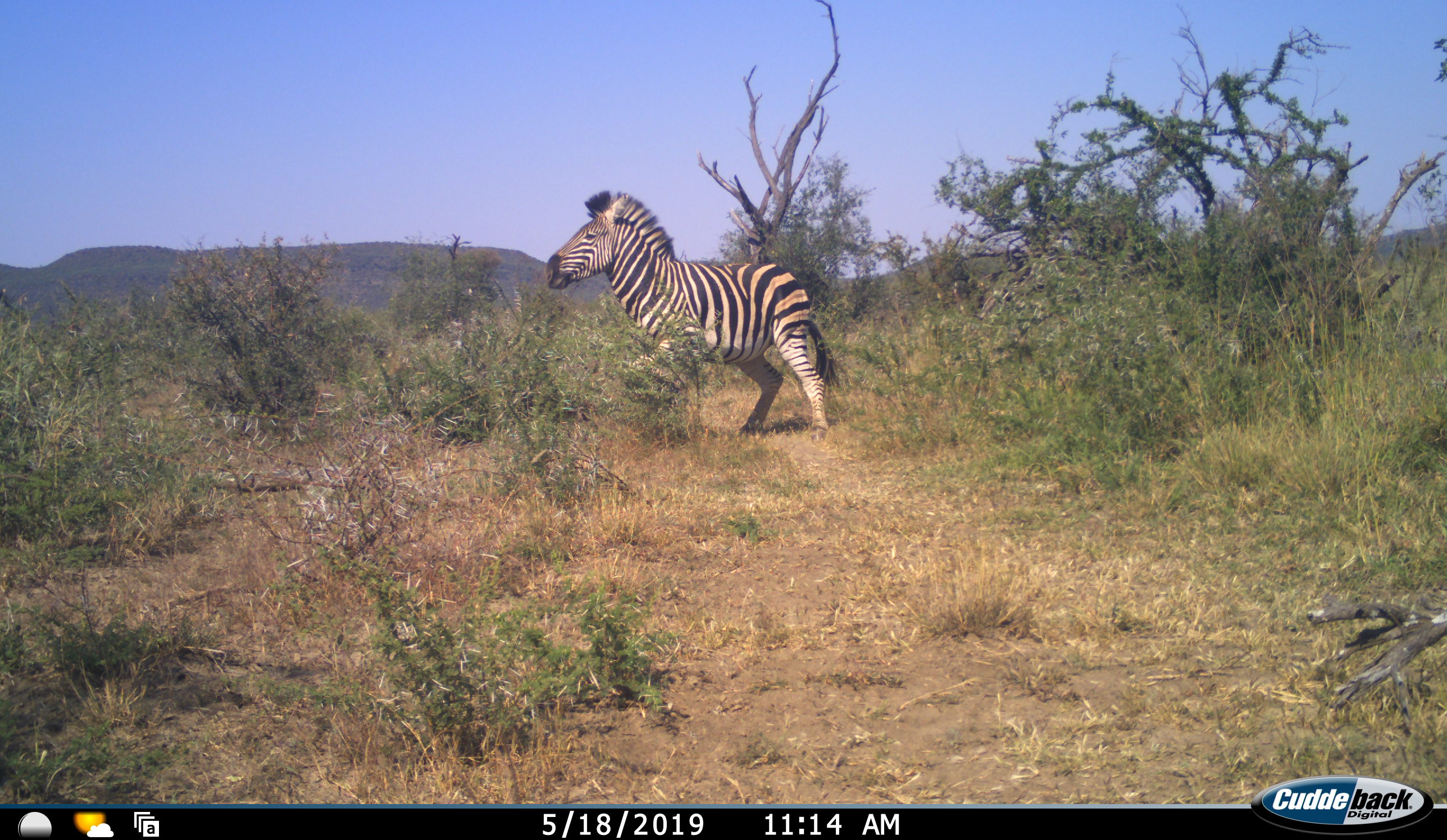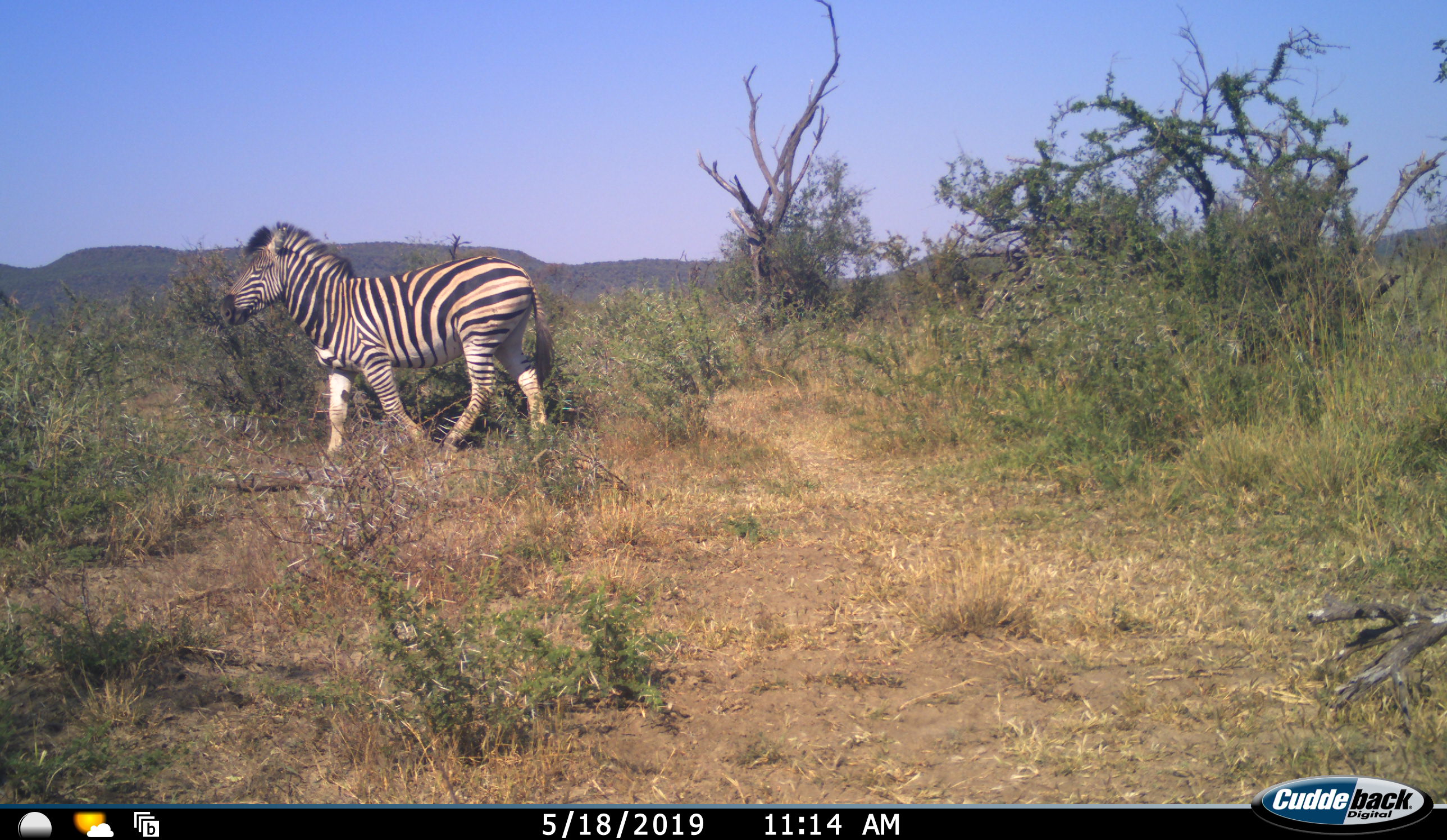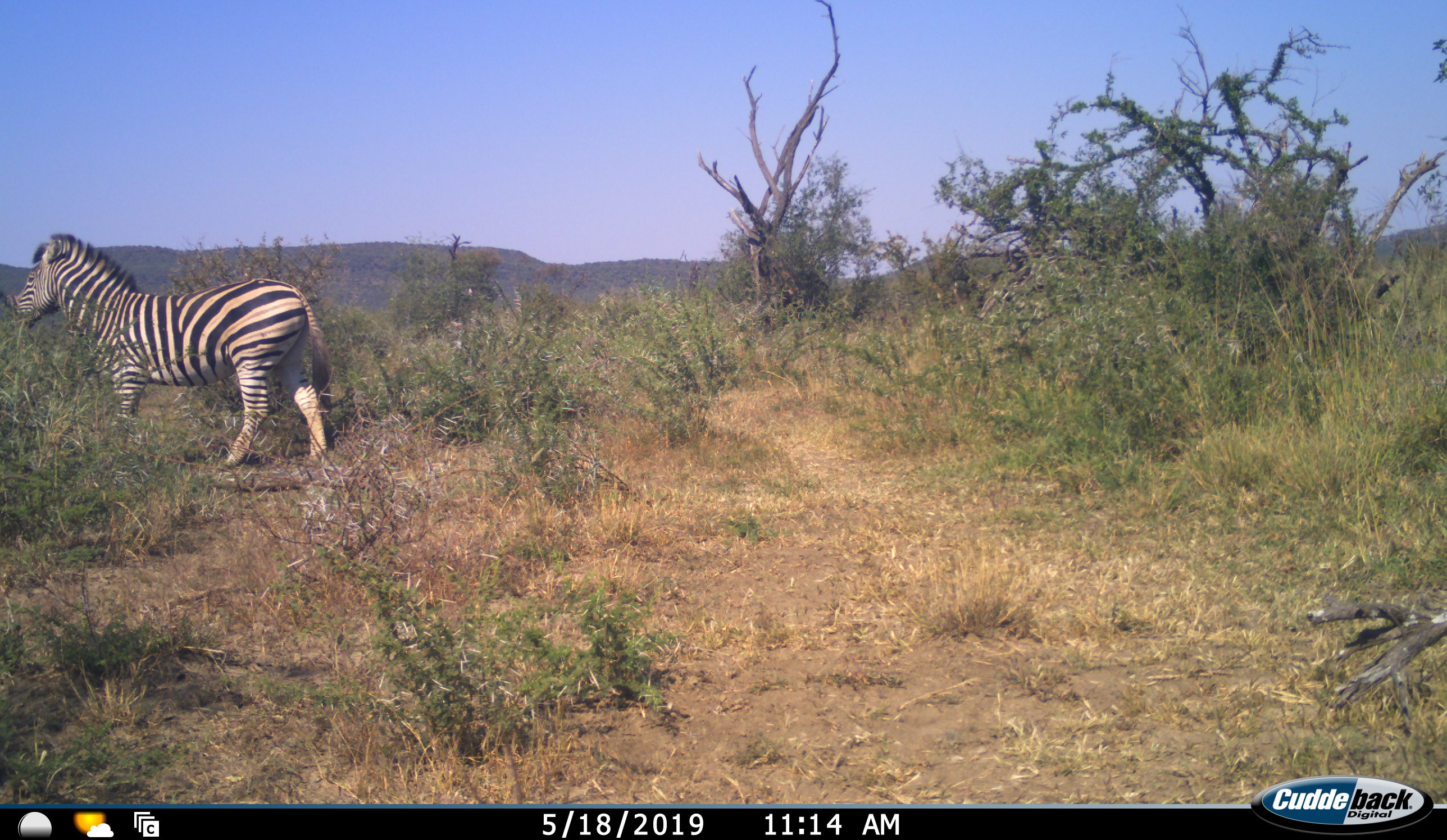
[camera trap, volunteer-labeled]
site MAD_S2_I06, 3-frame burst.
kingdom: Animalia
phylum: Chordata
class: Mammalia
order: Perissodactyla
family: Equidae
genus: Equus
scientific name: Equus quagga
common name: plains zebra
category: zebraplains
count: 1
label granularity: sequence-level